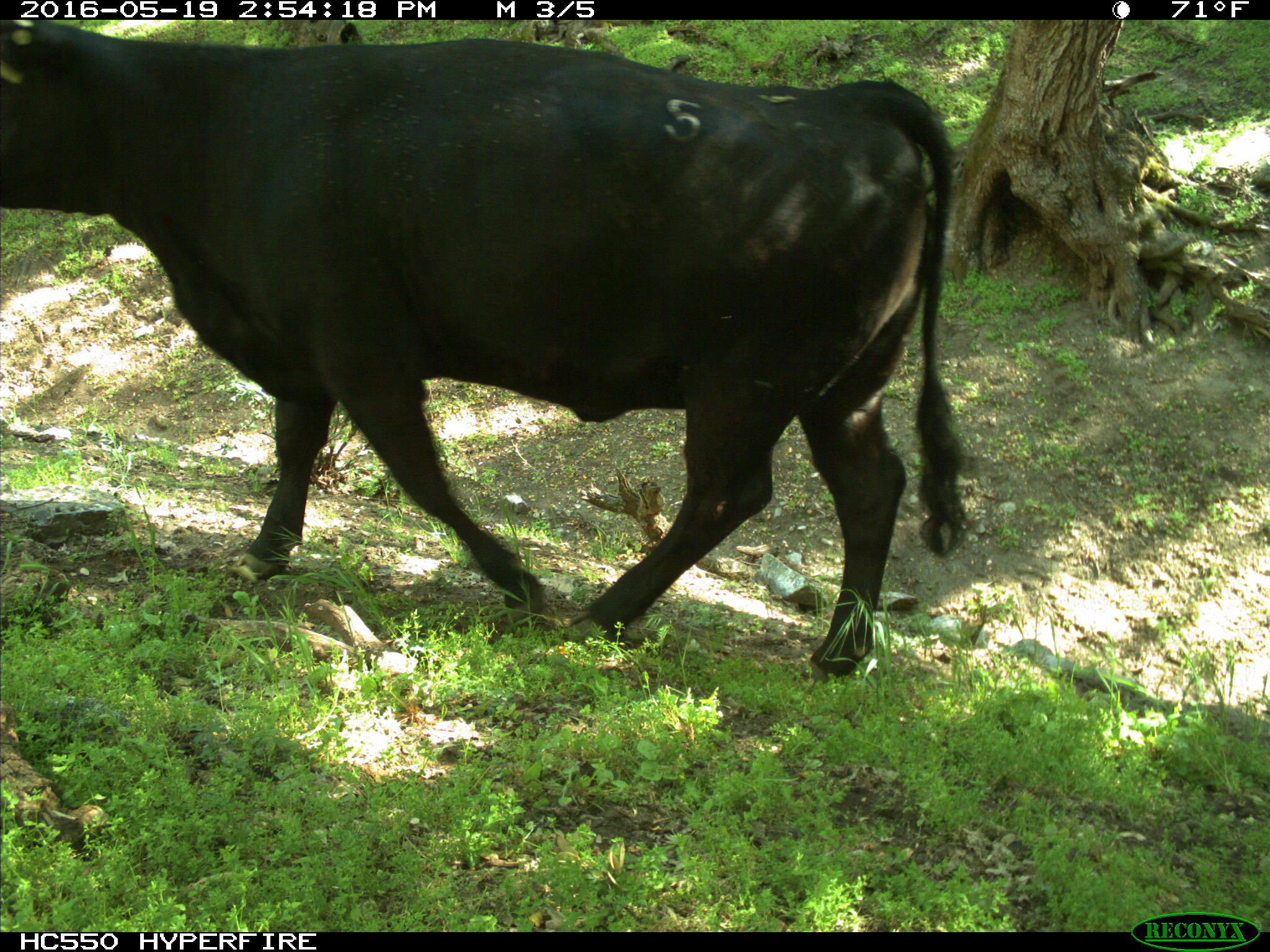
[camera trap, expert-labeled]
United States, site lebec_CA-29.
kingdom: Animalia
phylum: Chordata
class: Mammalia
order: Artiodactyla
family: Bovidae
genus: Bos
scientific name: Bos taurus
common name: domestic cow